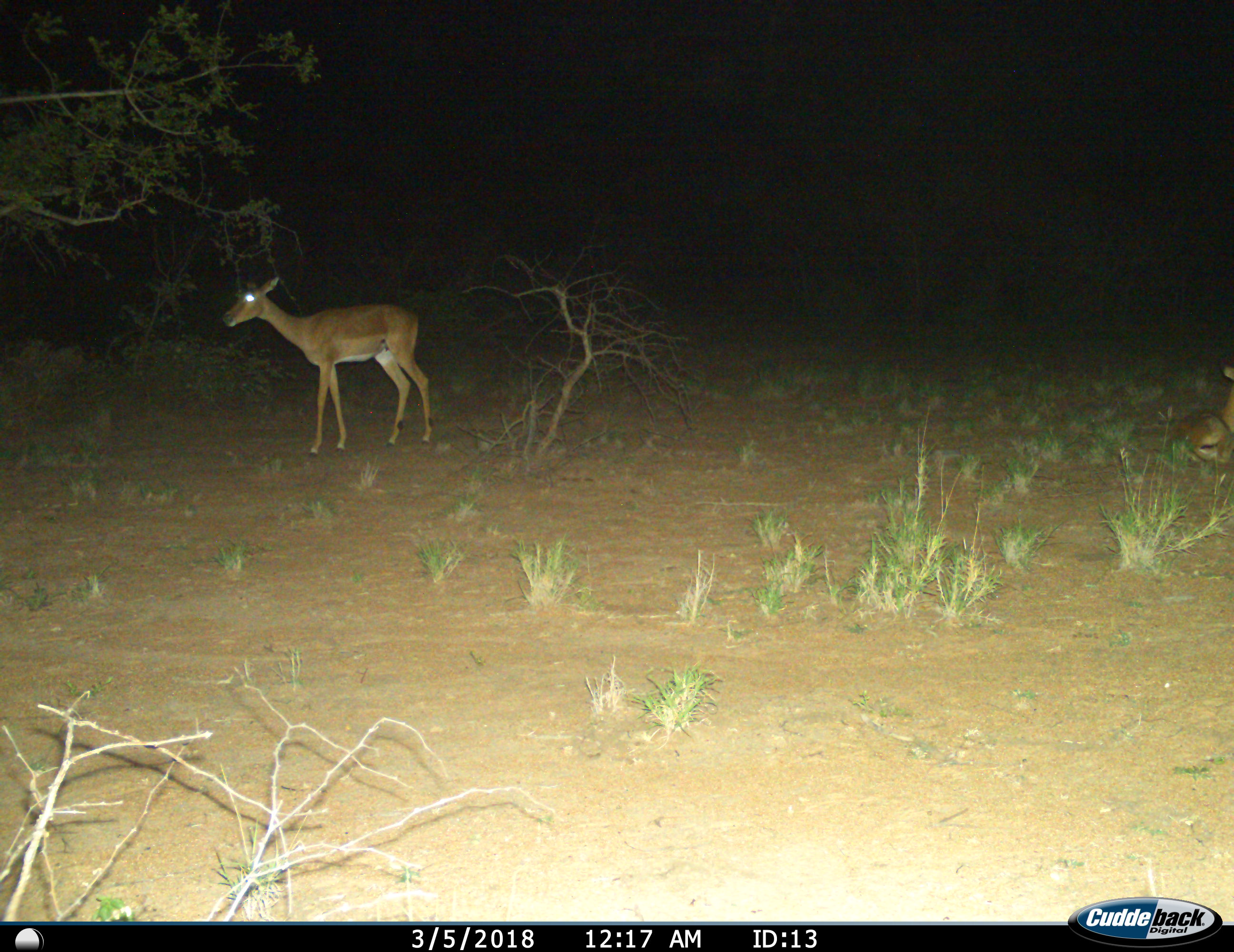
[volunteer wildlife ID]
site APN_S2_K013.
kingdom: Animalia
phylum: Chordata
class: Mammalia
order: Artiodactyla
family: Bovidae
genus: Aepyceros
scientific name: Aepyceros melampus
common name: impala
Impala (Aepyceros melampus), count 2. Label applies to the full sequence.